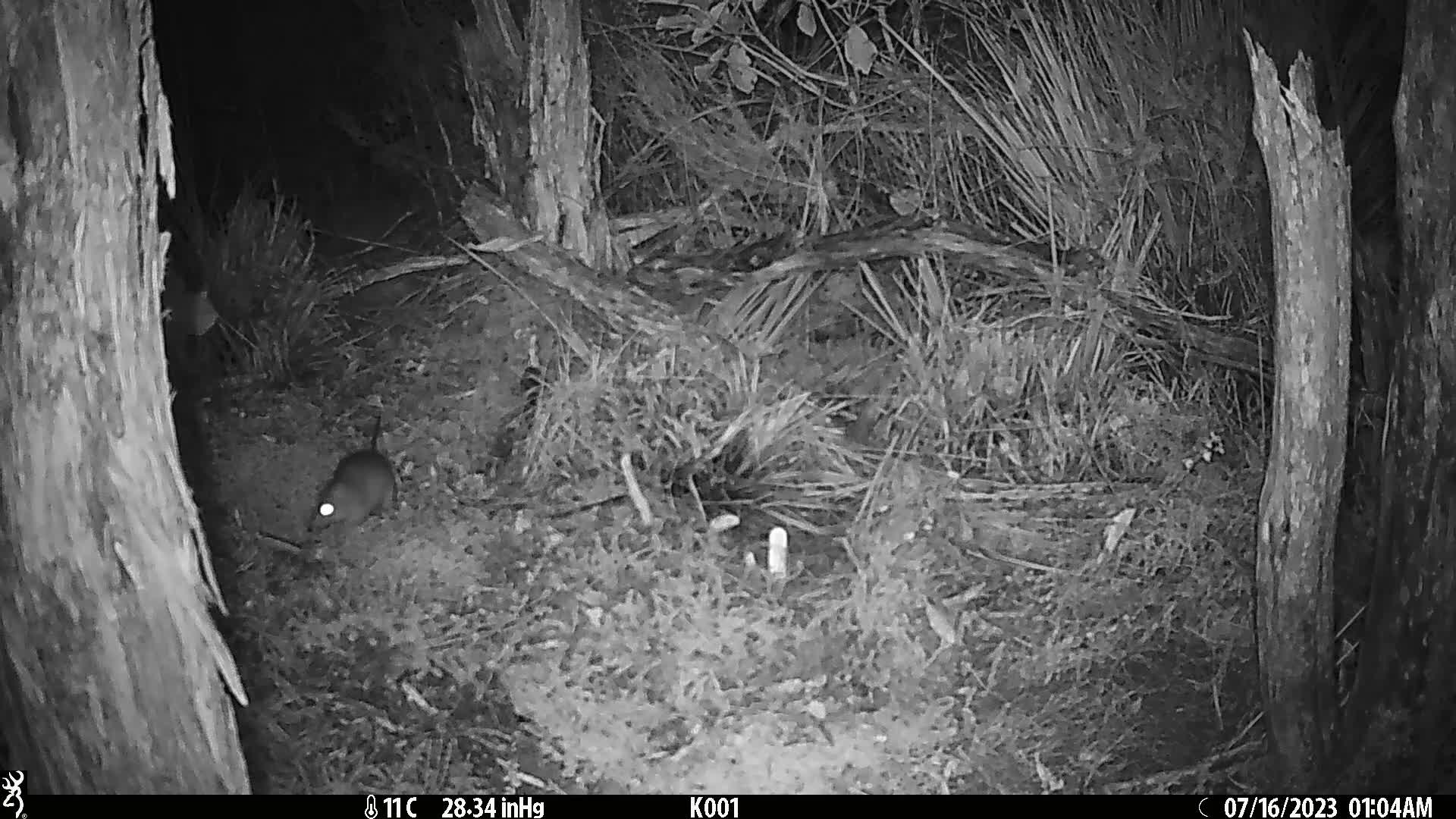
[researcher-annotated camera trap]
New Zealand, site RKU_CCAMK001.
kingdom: Animalia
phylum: Chordata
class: Mammalia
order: Rodentia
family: Muridae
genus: Rattus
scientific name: Rattus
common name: rat